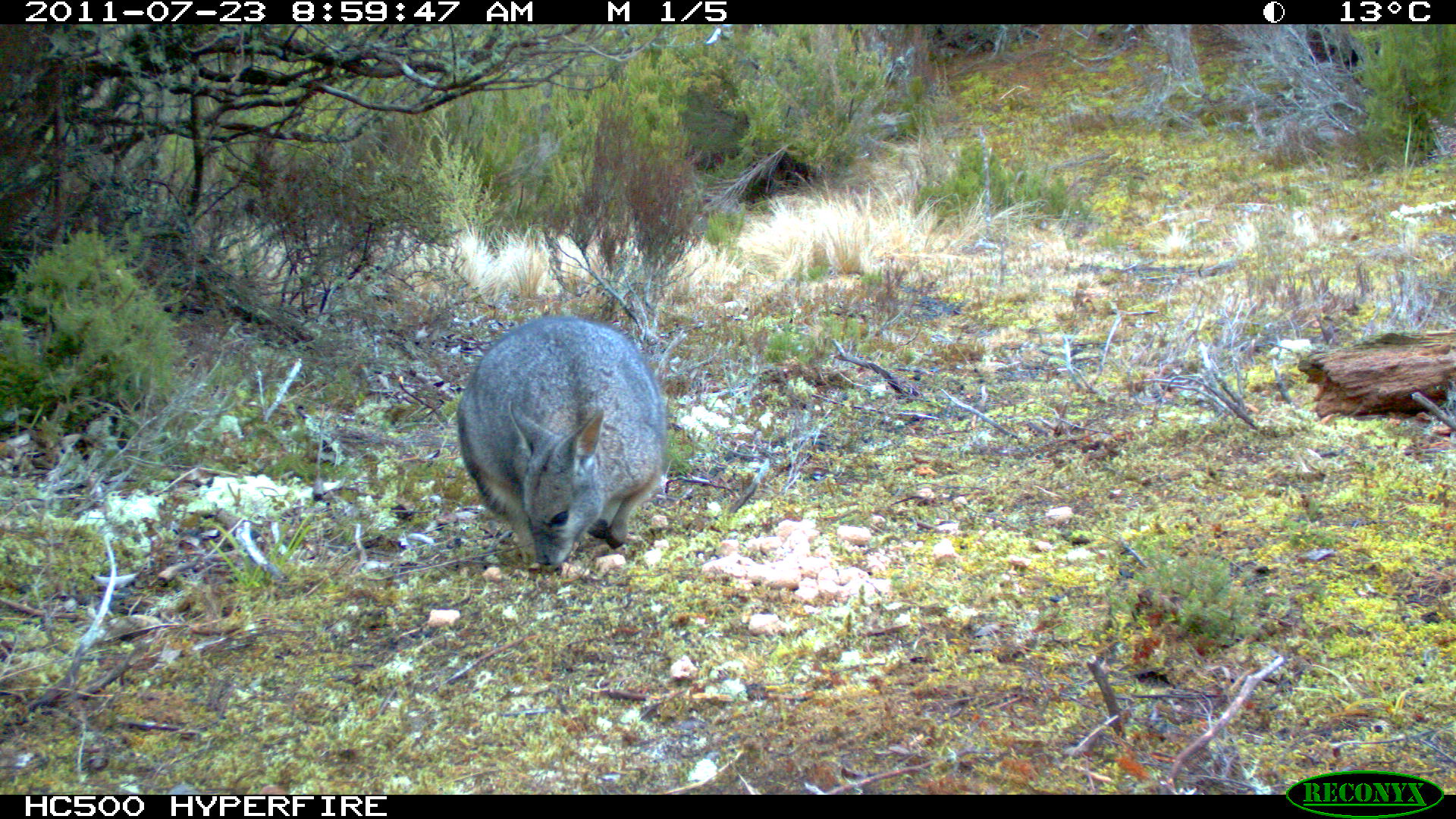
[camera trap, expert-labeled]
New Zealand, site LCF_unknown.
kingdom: Animalia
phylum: Chordata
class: Mammalia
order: Diprotodontia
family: Macropodidae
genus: Notamacropus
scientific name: Notamacropus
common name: wallaby